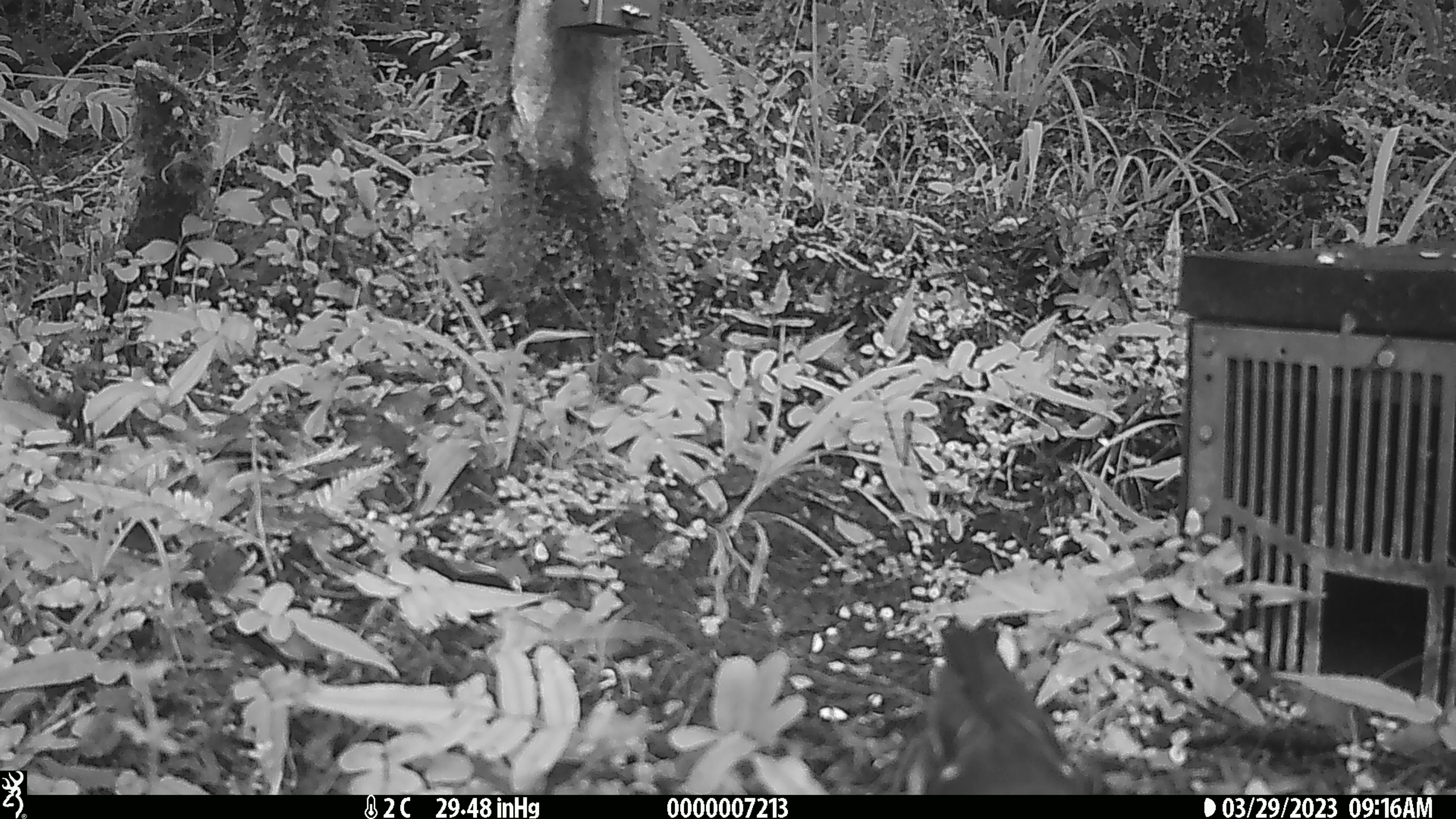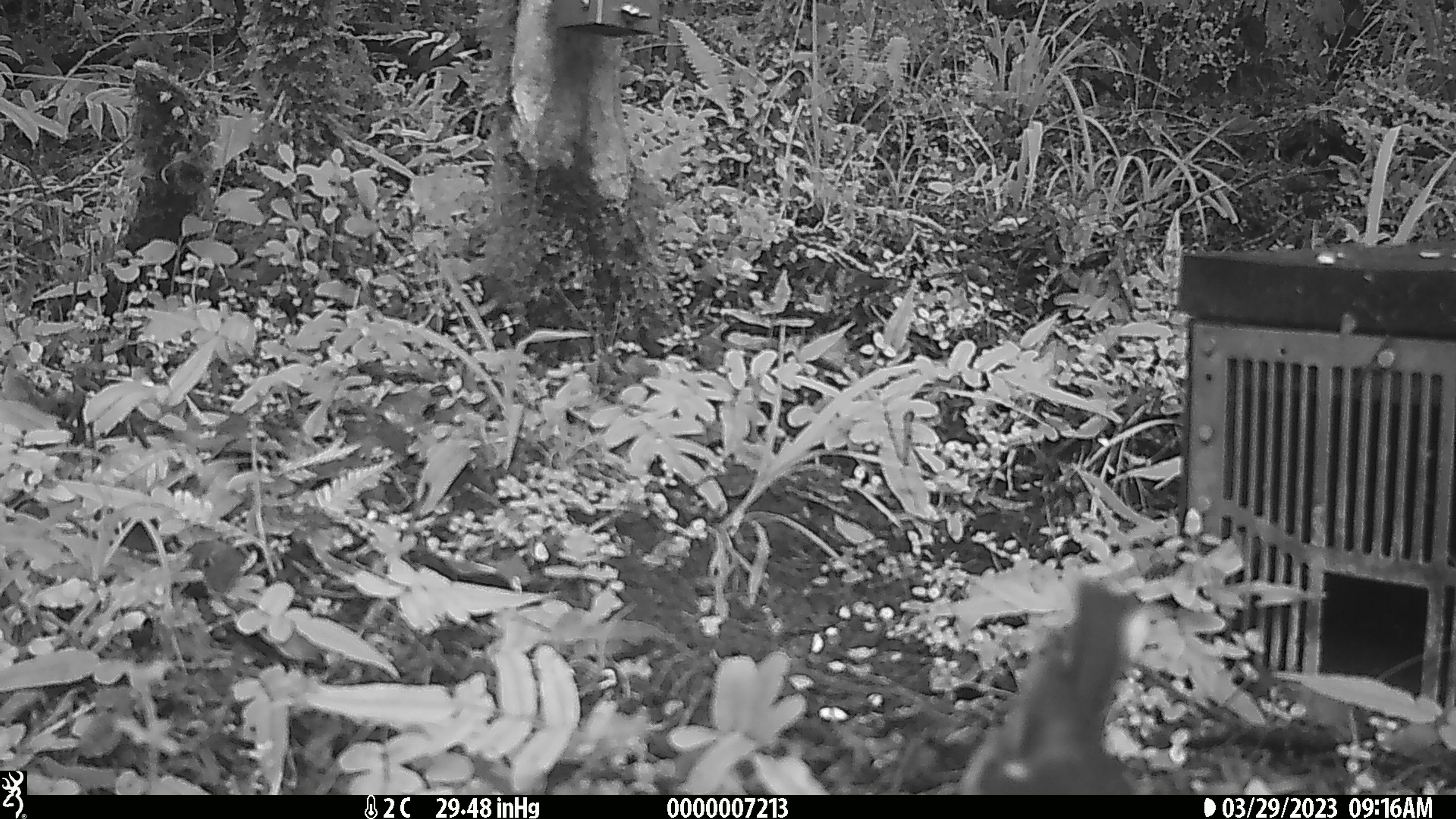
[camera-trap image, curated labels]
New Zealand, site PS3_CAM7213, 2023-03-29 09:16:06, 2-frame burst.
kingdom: Animalia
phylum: Chordata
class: Aves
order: Passeriformes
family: Petroicidae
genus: Petroica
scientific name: Petroica macrocephala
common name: tomtit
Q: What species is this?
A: Tomtit (Petroica macrocephala).